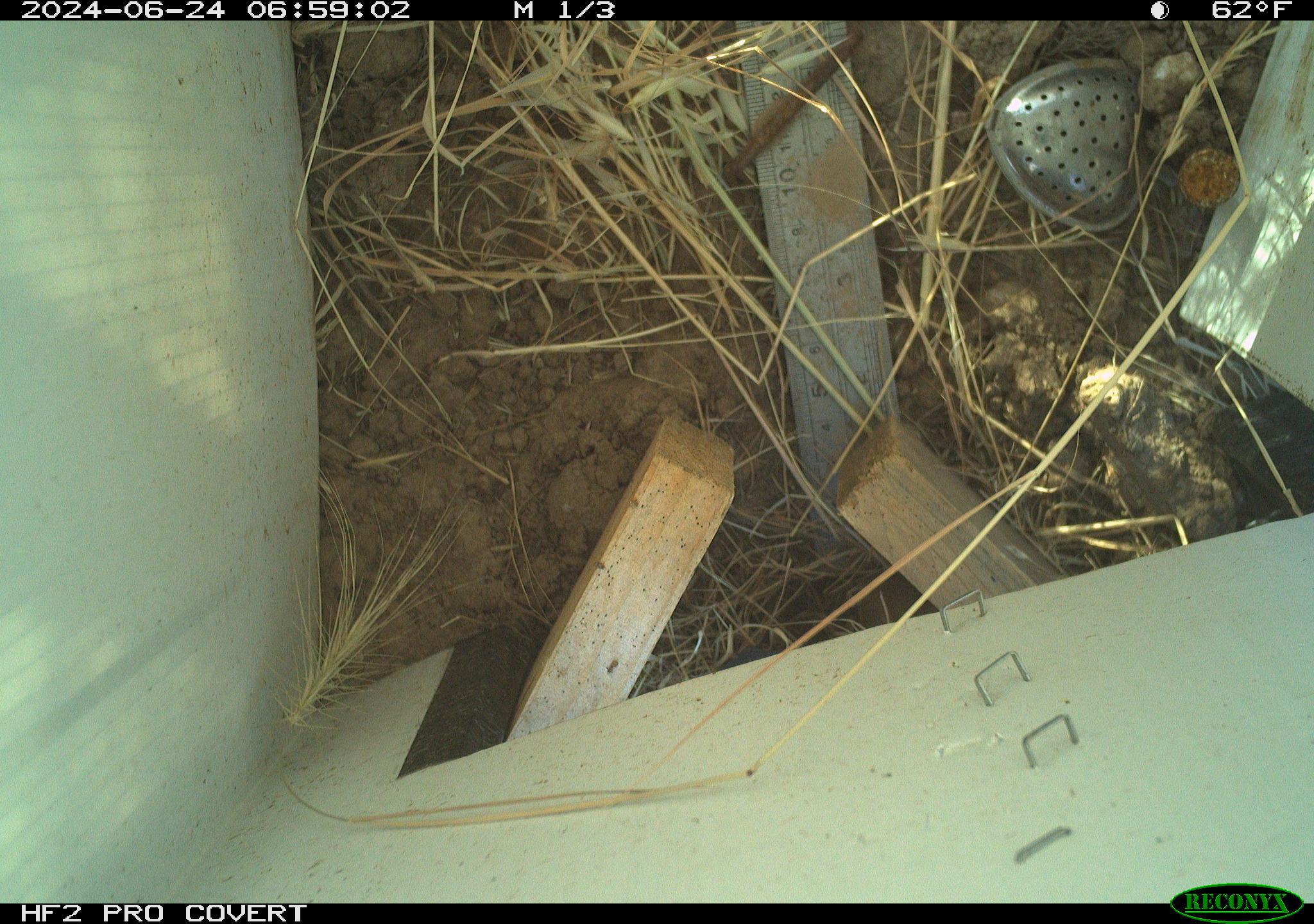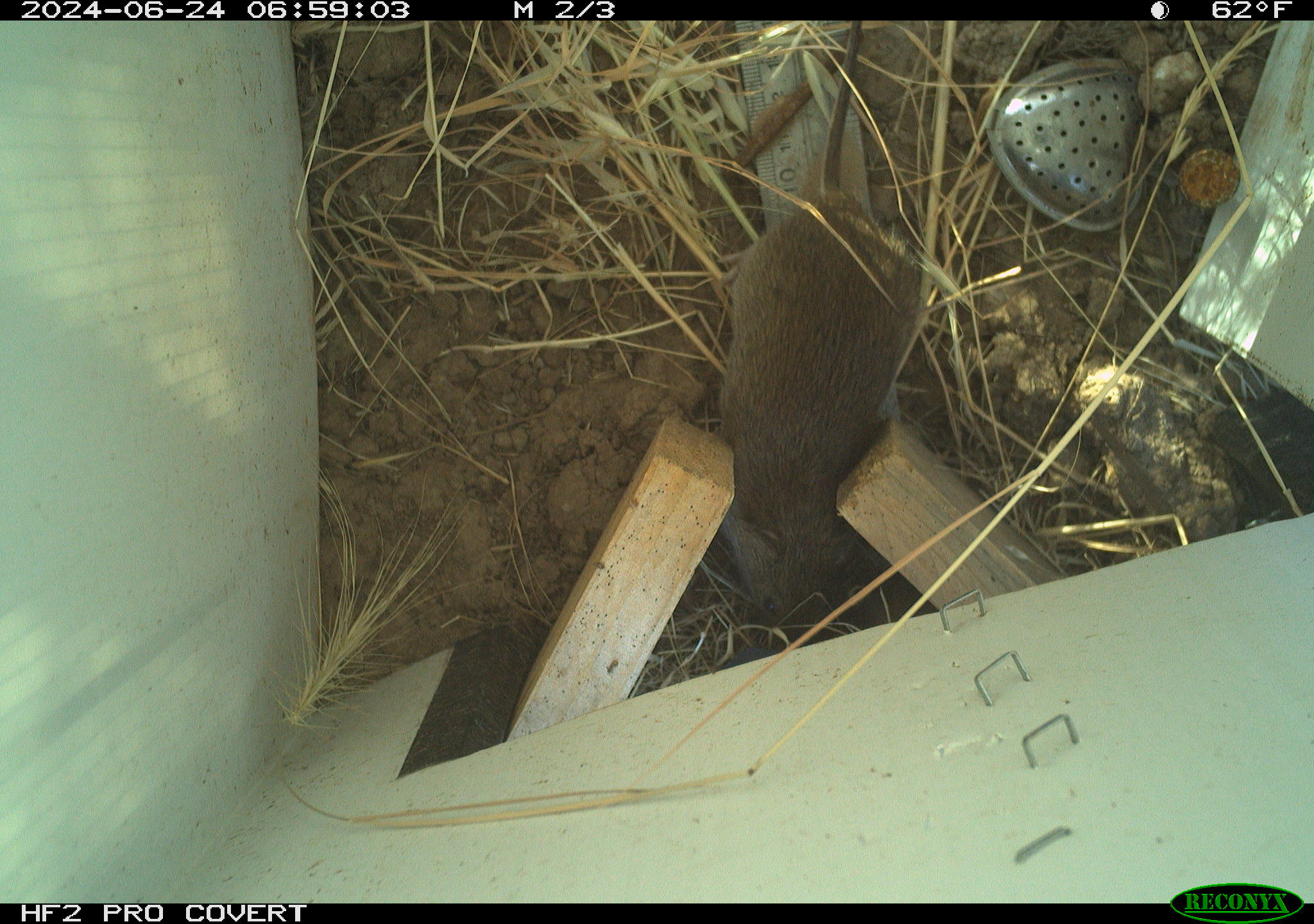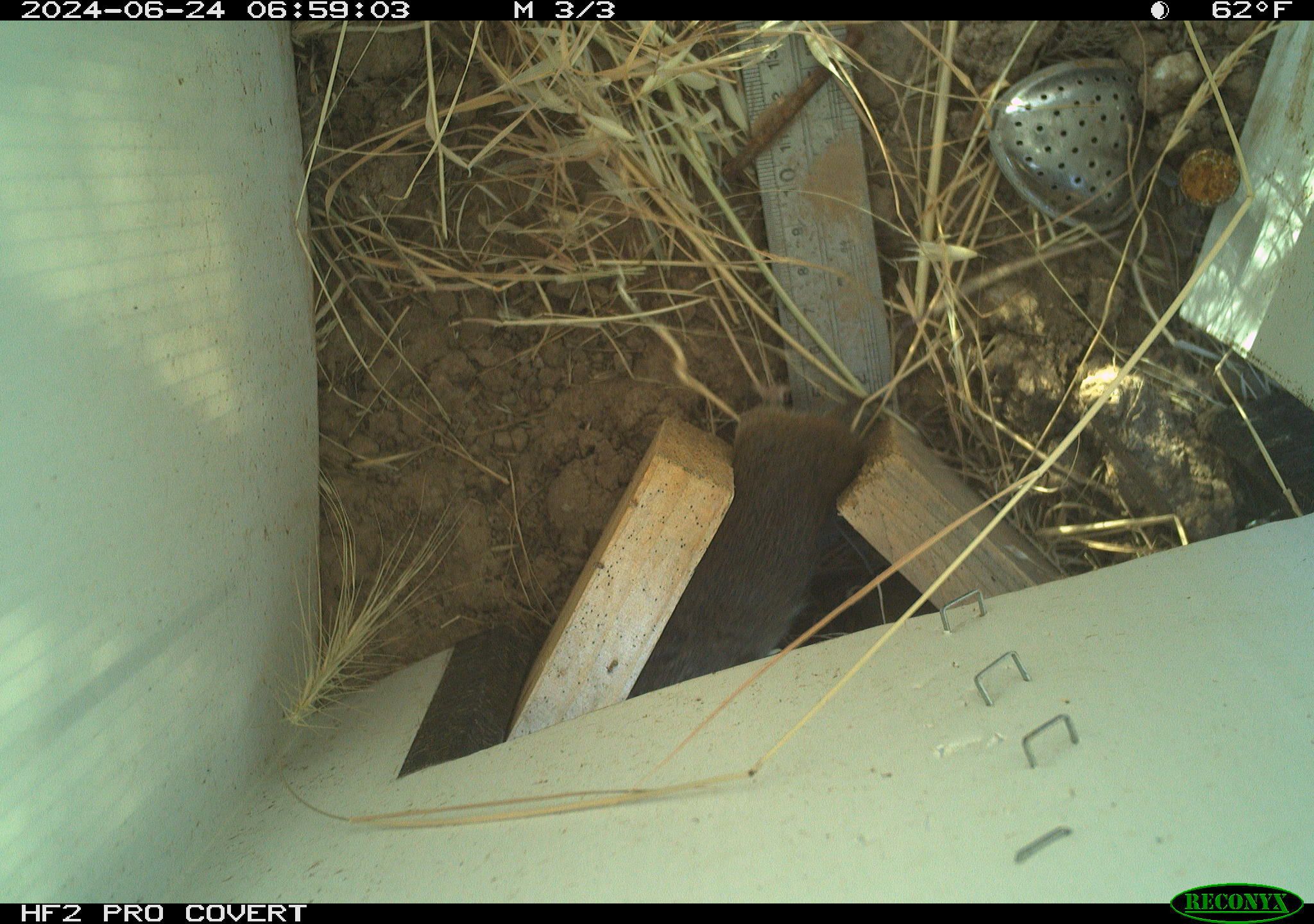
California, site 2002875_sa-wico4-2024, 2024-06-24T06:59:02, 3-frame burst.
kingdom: Animalia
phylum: Chordata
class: Mammalia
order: Rodentia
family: Cricetidae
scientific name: Arvicolinae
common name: voles, lemmings, and muskrats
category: arvicolinae subfamily